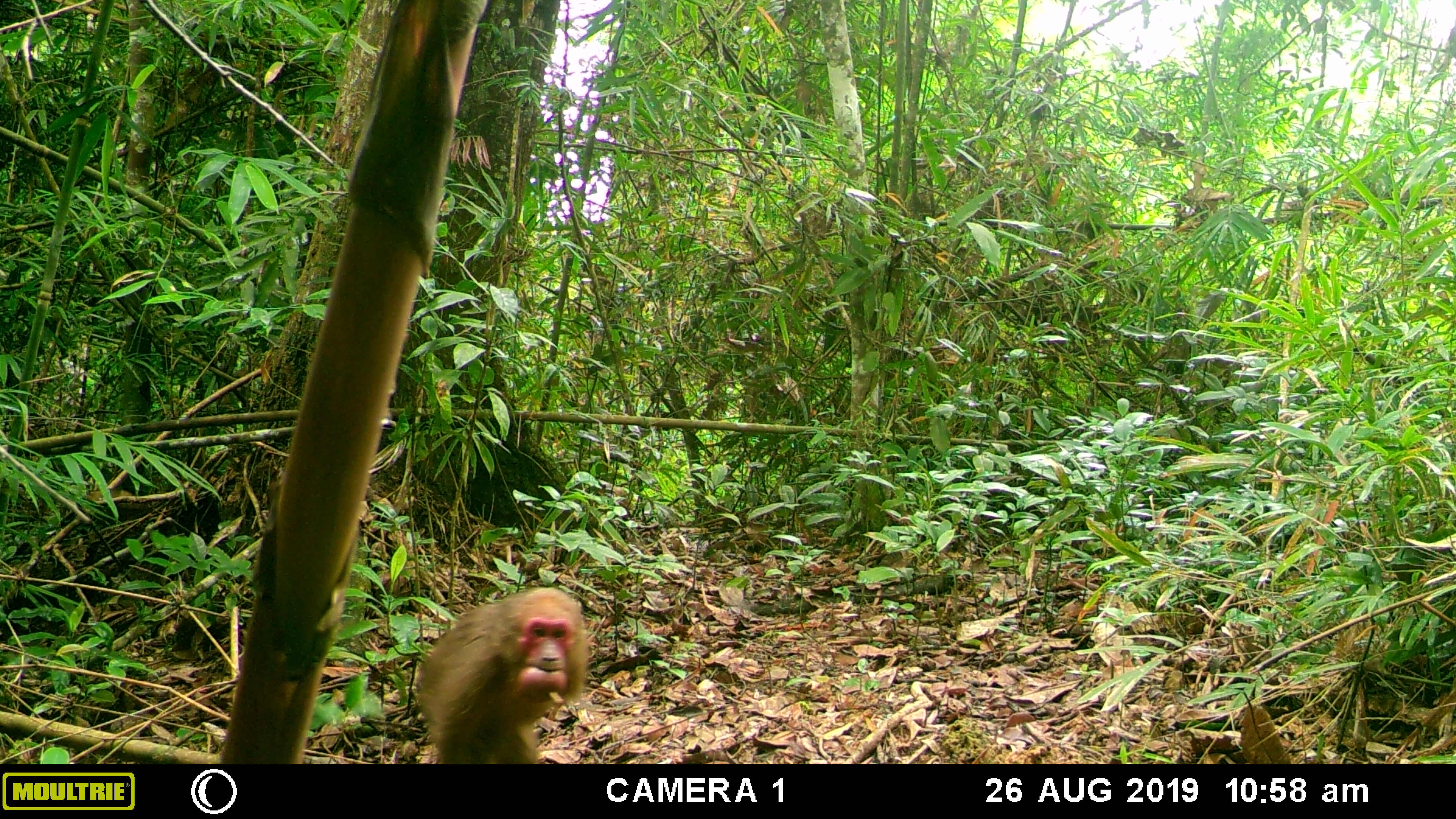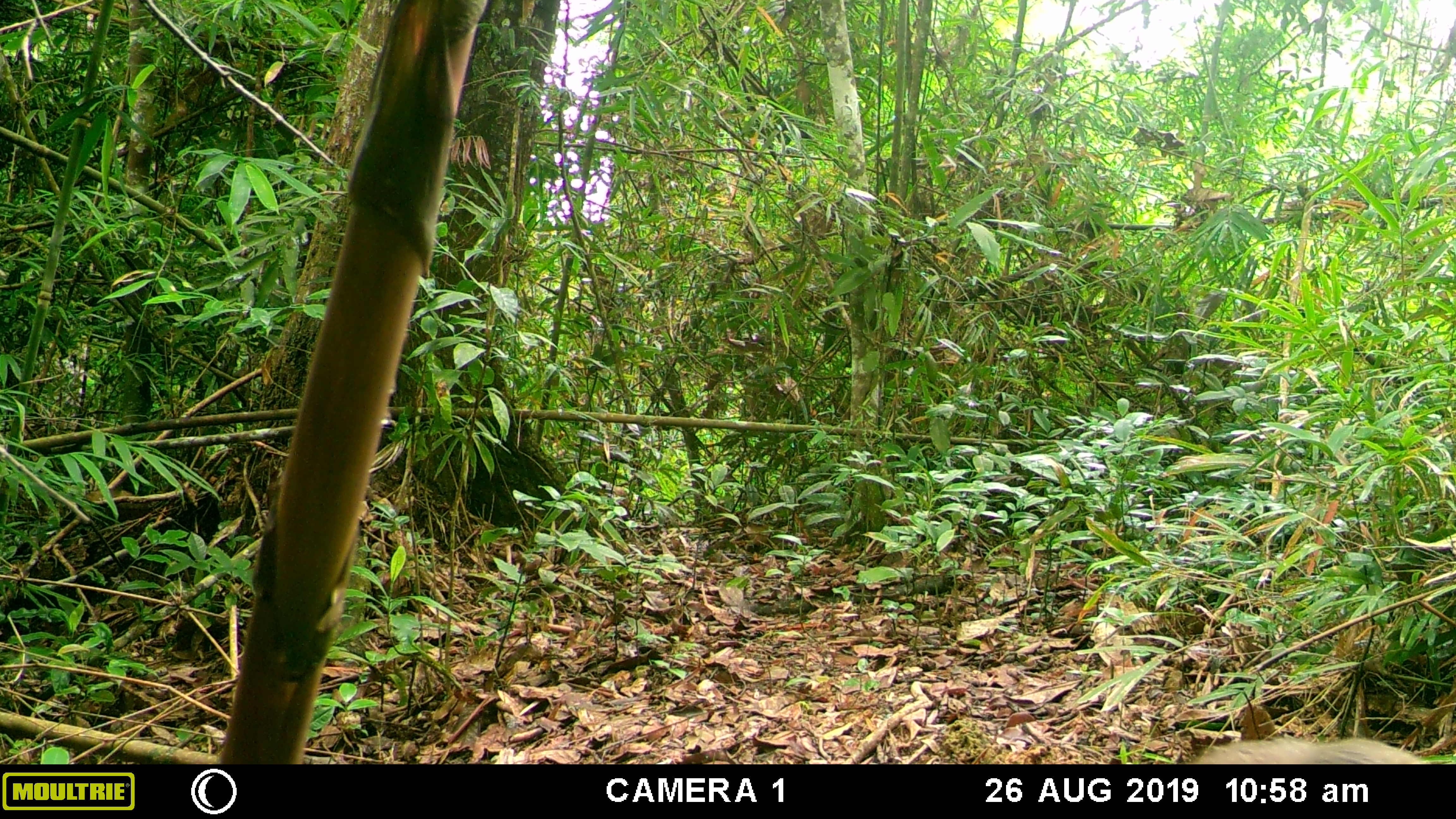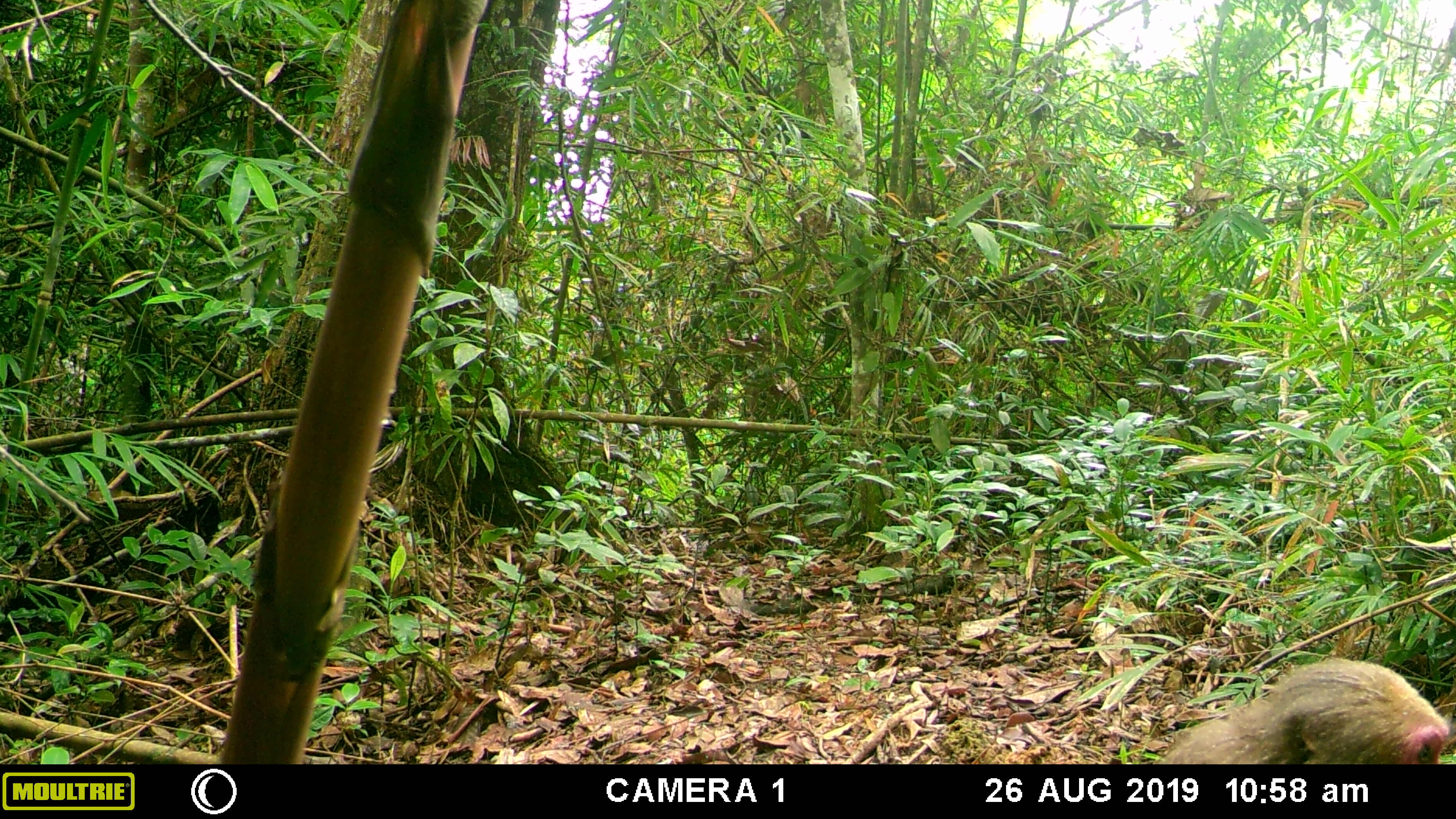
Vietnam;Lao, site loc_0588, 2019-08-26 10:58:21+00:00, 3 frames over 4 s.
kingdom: Animalia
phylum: Chordata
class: Mammalia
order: Primates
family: Cercopithecidae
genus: Macaca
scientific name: Macaca arctoides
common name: stump-tailed macaque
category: stump tailed macaque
Stump tailed macaque (stump-tailed macaque) (Macaca arctoides). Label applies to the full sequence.